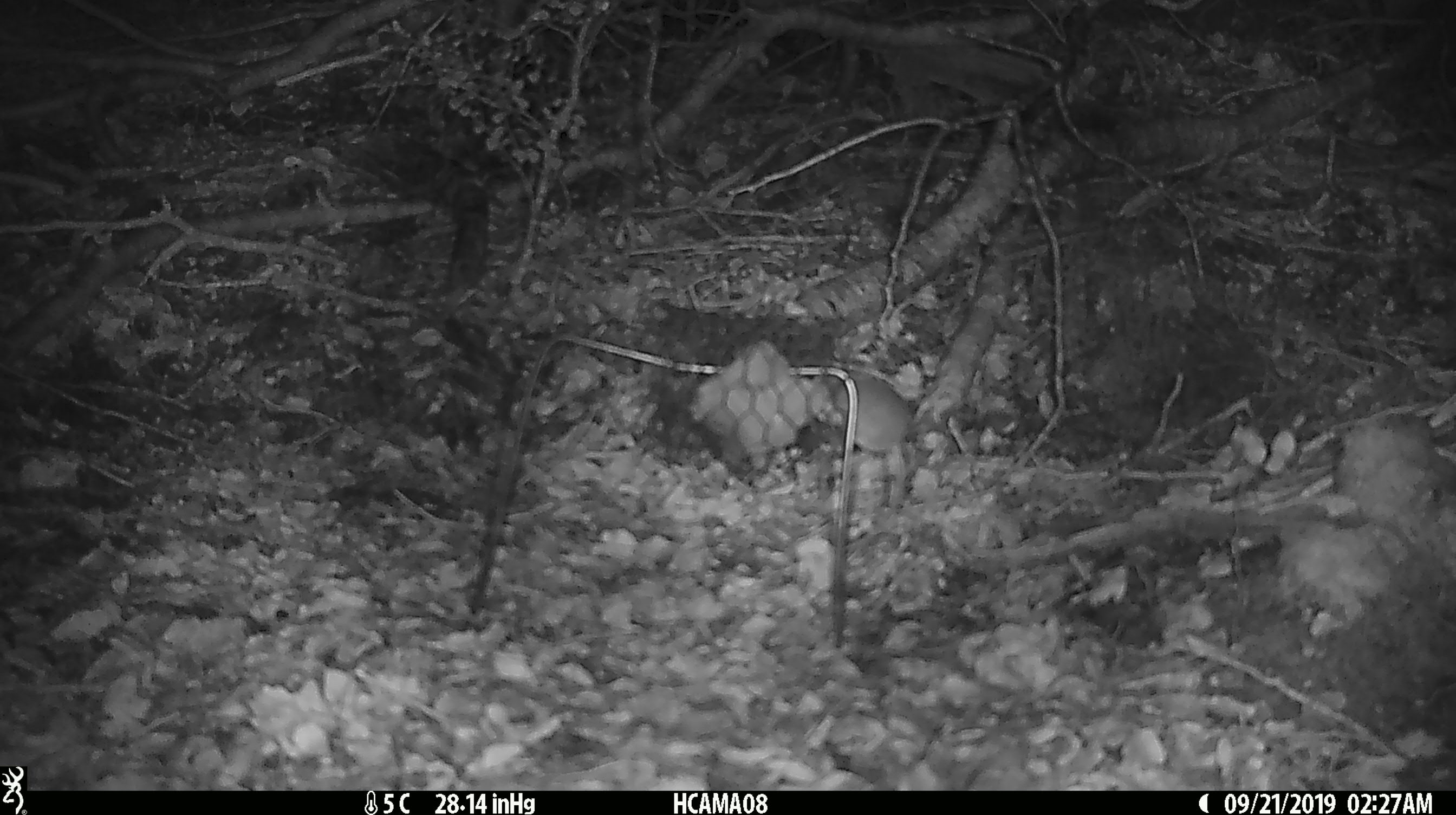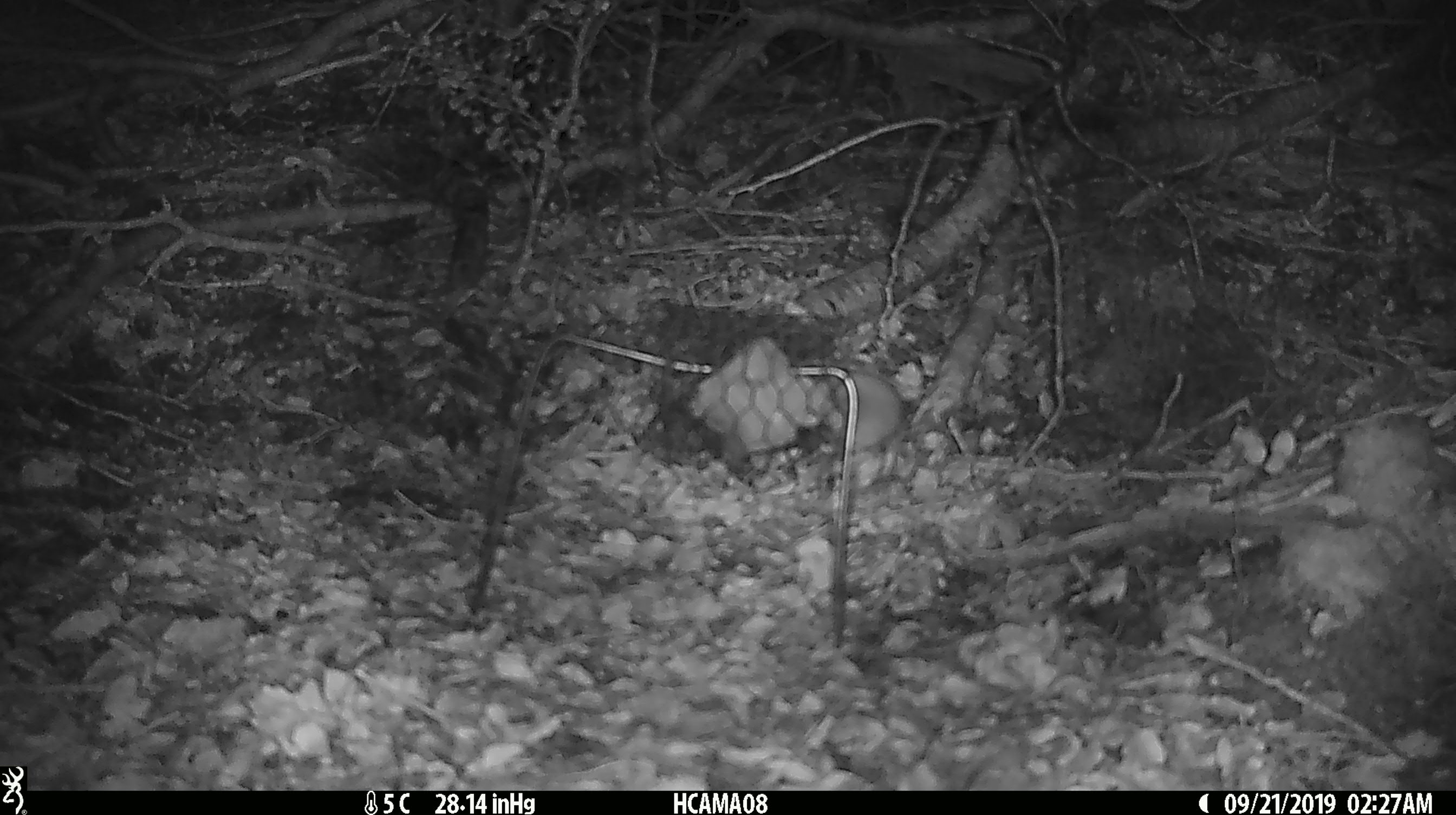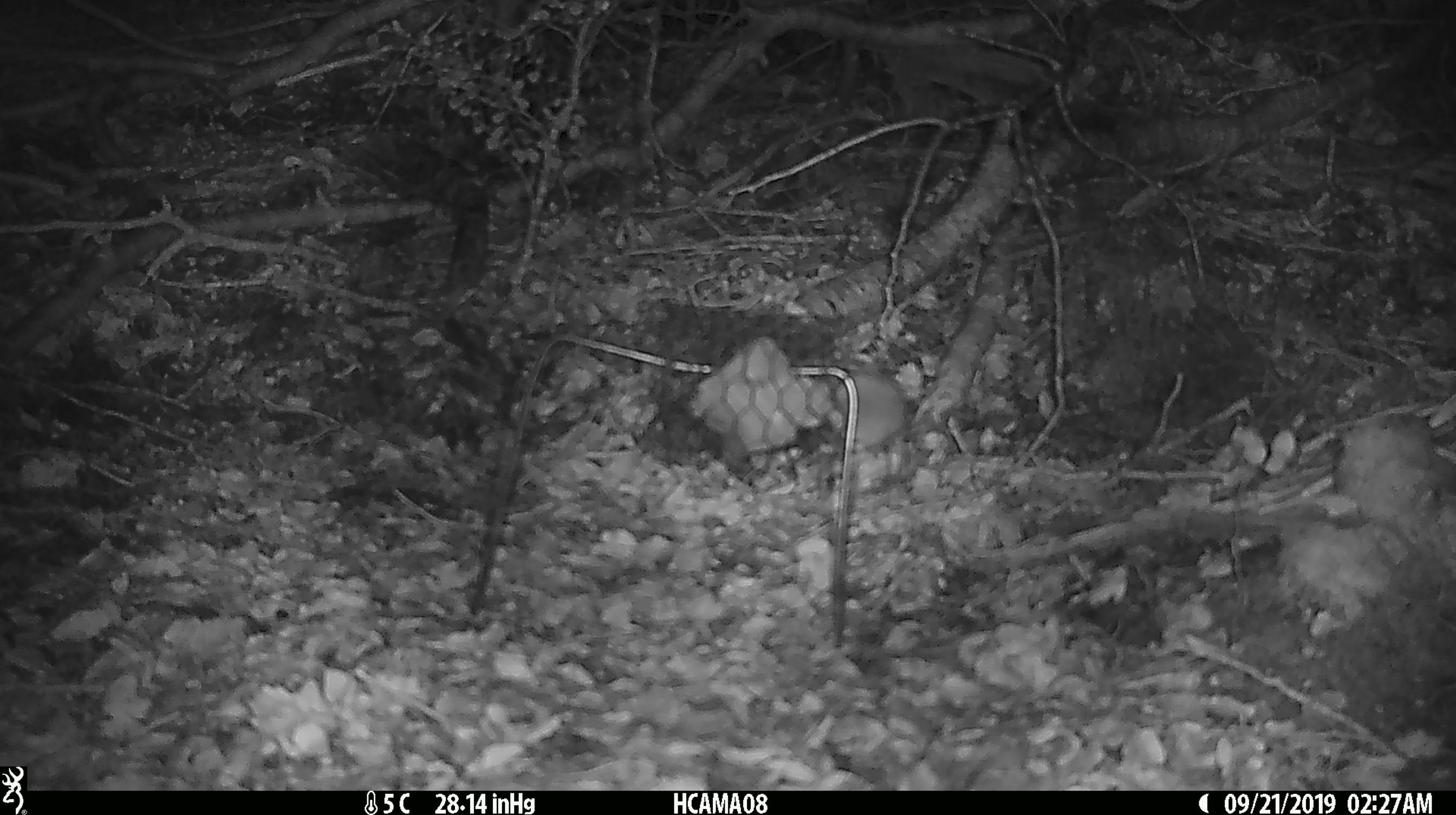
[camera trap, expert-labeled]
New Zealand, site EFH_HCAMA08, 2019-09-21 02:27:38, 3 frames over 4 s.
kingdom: Animalia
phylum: Chordata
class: Mammalia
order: Rodentia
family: Muridae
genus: Mus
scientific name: Mus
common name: mouse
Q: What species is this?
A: Mouse (Mus).